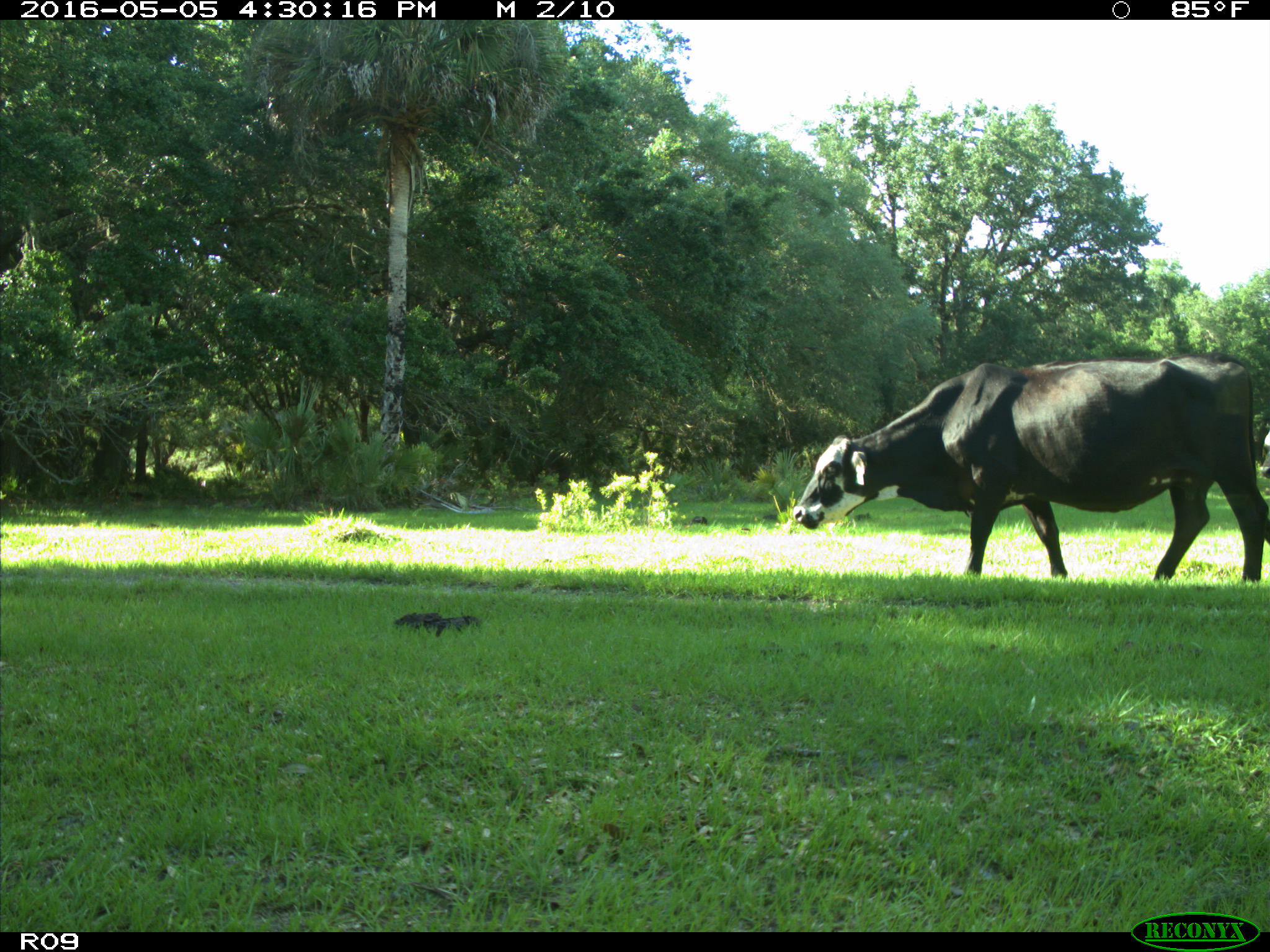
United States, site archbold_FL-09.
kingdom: Animalia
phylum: Chordata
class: Mammalia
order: Artiodactyla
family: Bovidae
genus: Bos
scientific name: Bos taurus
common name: domestic cow